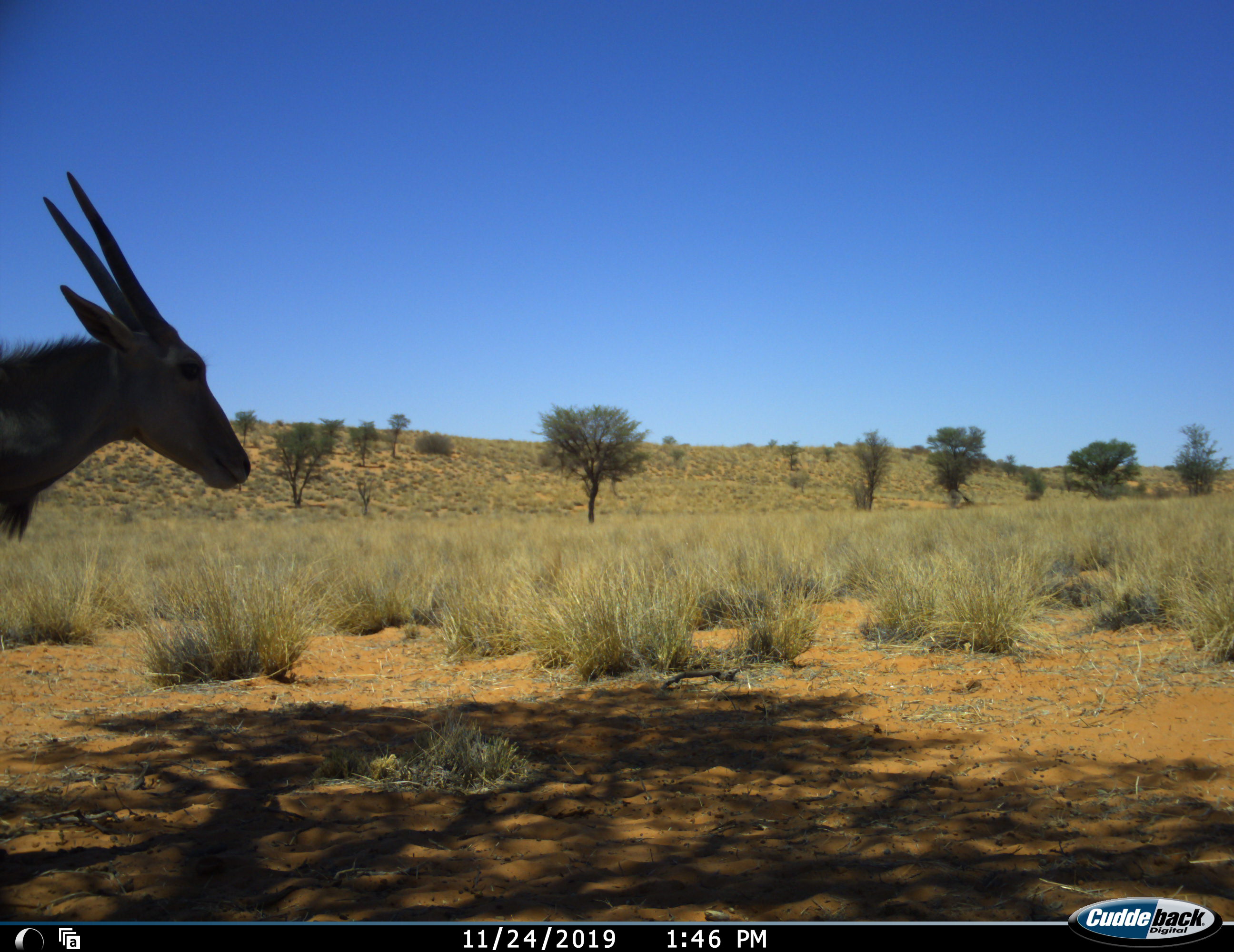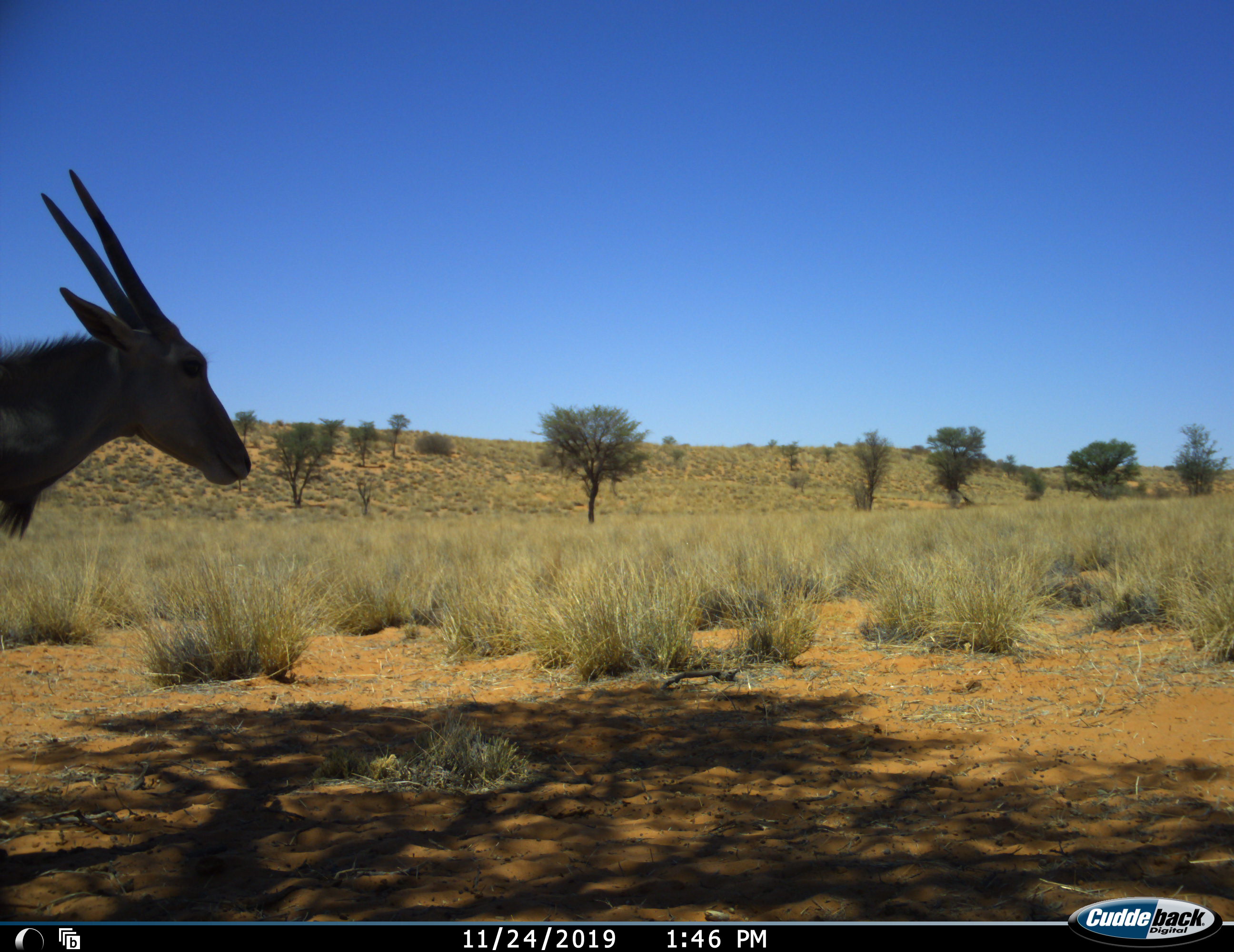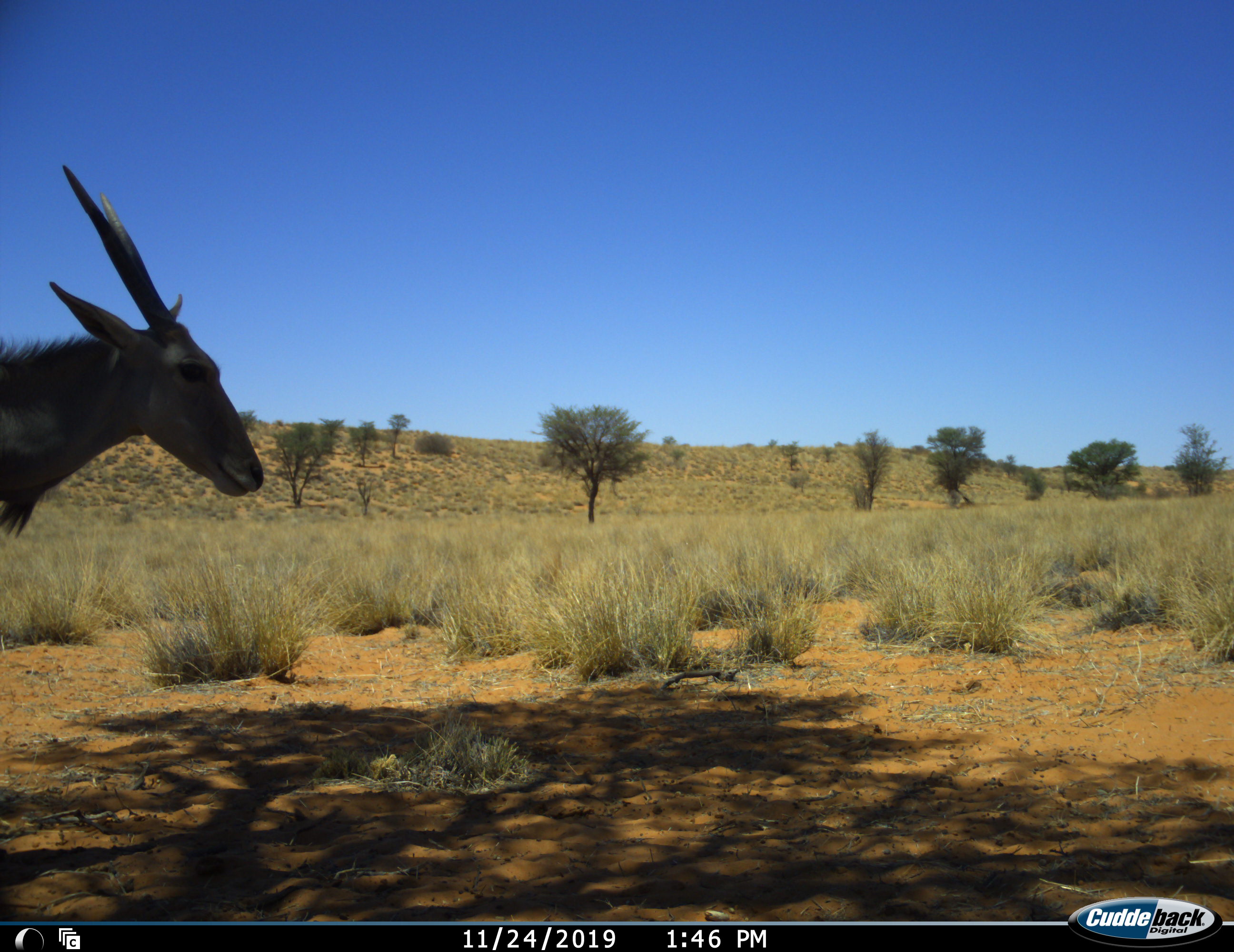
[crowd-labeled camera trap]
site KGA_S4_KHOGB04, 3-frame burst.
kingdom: Animalia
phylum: Chordata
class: Mammalia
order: Artiodactyla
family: Bovidae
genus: Tragelaphus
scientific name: Tragelaphus oryx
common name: eland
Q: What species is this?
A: Eland (Tragelaphus oryx).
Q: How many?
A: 1.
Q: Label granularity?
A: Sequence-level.